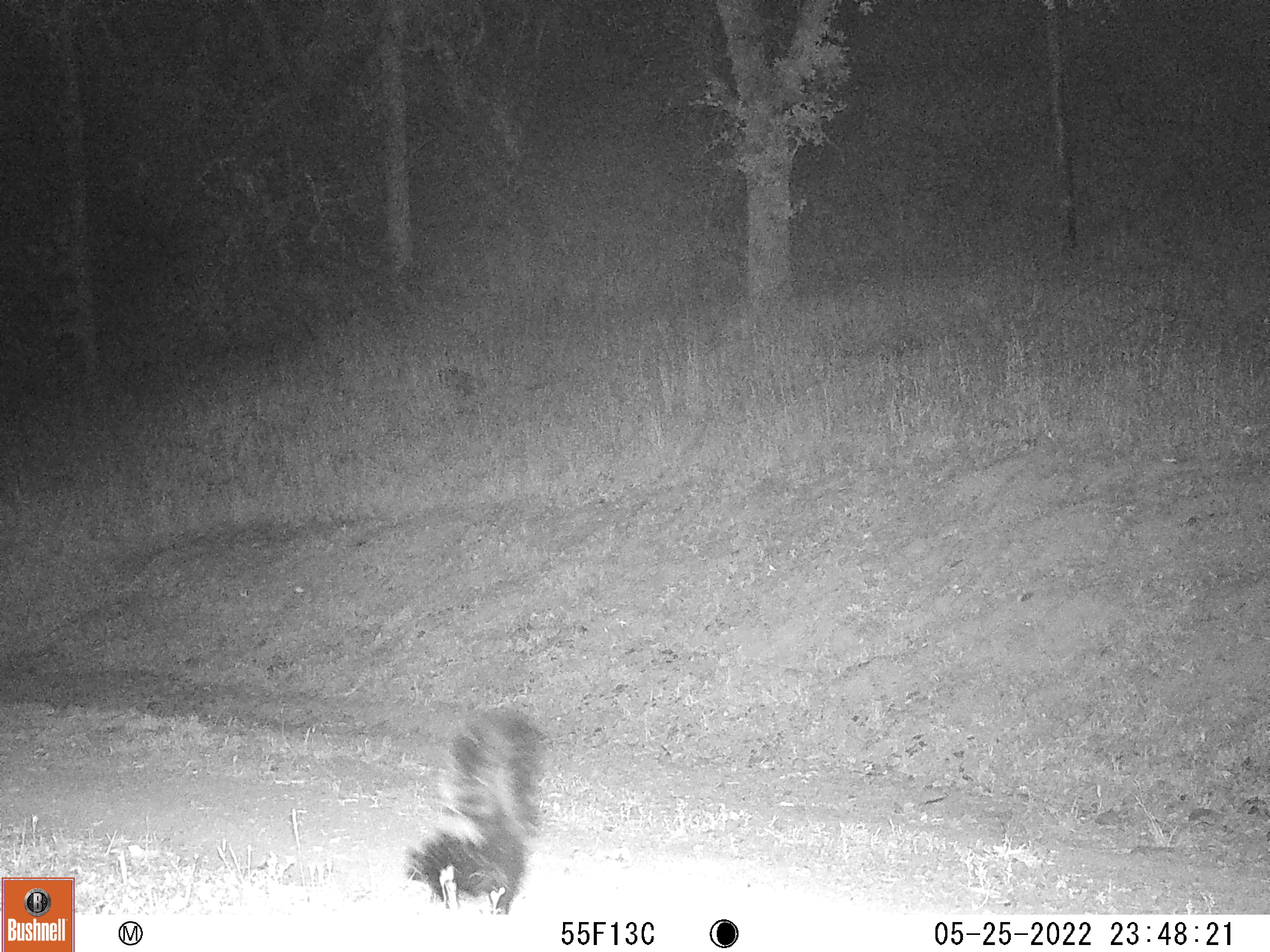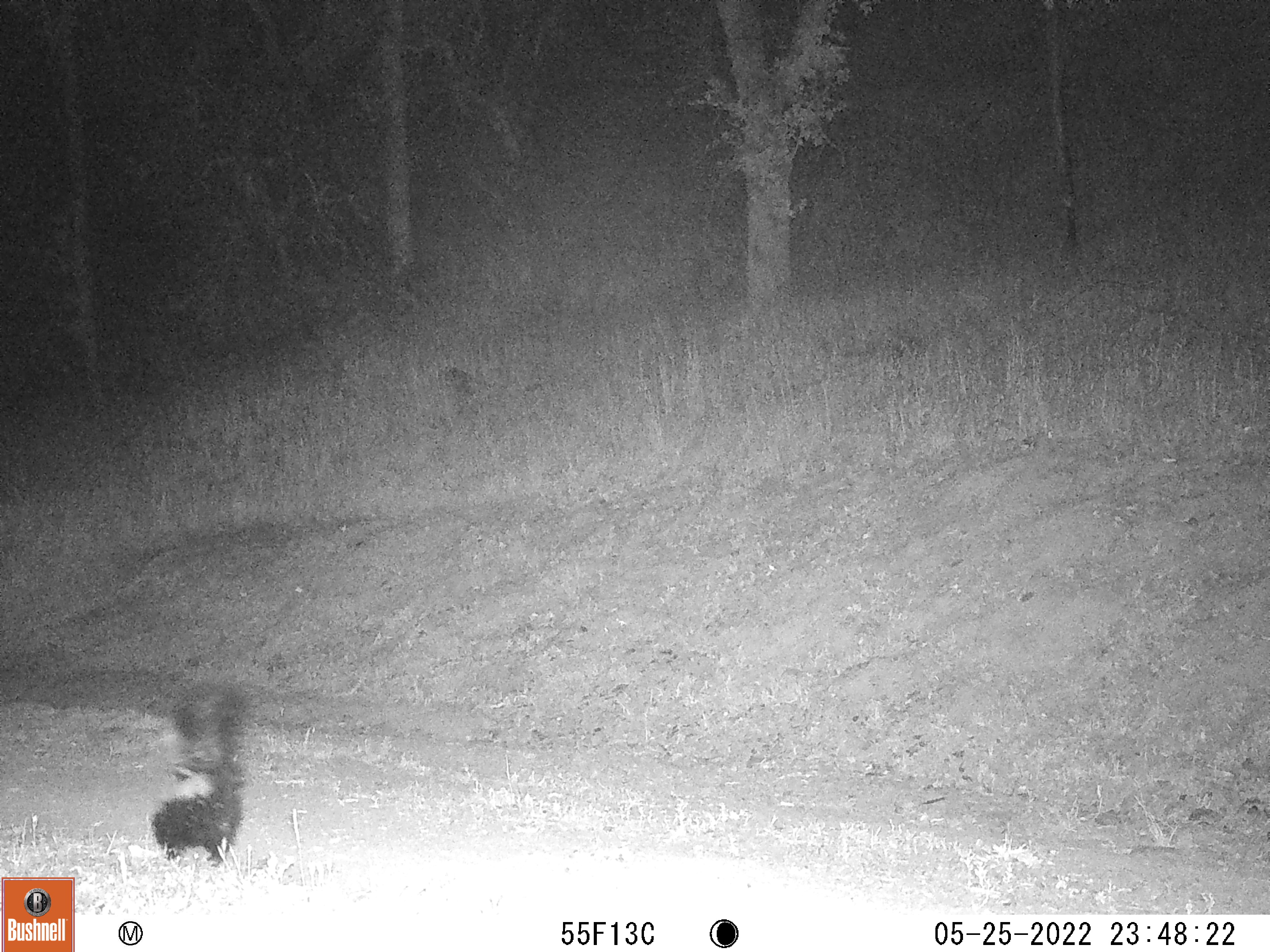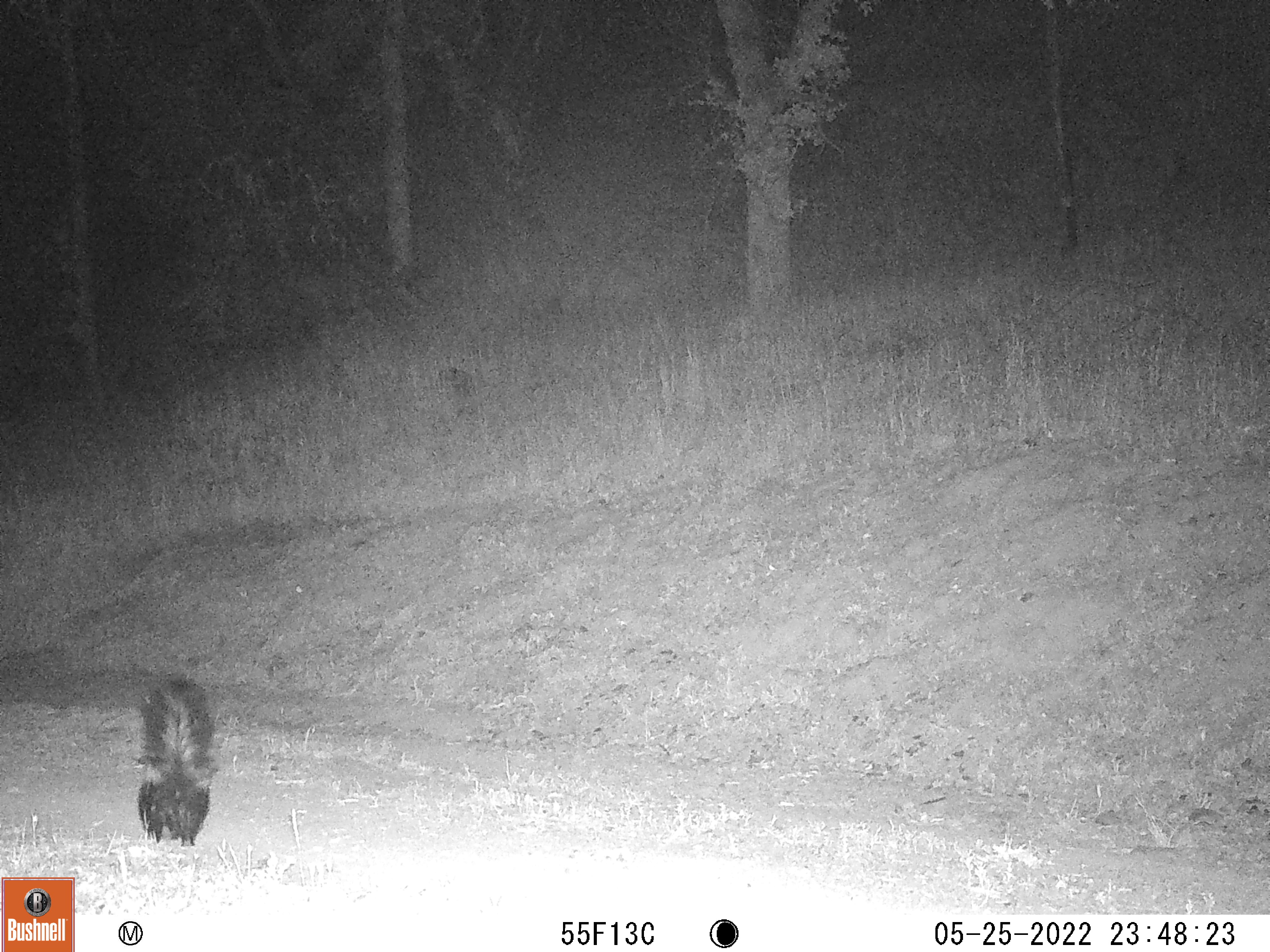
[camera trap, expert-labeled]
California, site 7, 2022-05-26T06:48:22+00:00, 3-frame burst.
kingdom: Animalia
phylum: Chordata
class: Mammalia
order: Carnivora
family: Mephitidae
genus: Mephitis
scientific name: Mephitis mephitis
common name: striped skunk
Striped skunk (Mephitis mephitis).